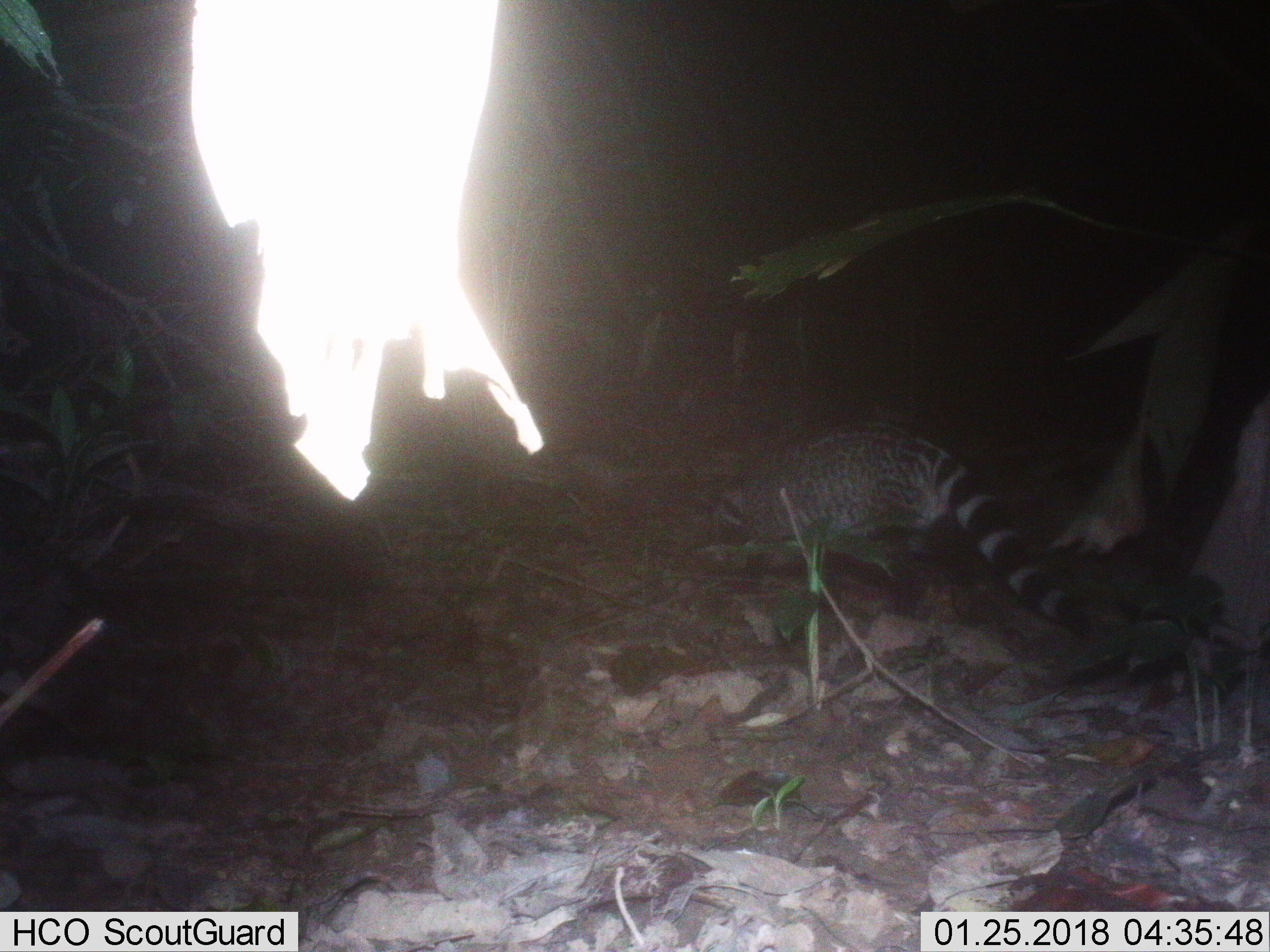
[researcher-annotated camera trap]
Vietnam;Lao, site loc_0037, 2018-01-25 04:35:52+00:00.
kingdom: Animalia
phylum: Chordata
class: Mammalia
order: Carnivora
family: Viverridae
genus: Viverra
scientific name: Viverra zibetha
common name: large indian civet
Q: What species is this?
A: Large indian civet (Viverra zibetha).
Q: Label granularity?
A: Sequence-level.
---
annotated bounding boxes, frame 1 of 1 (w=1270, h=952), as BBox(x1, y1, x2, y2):
large indian civet: BBox(689, 422, 1093, 632)